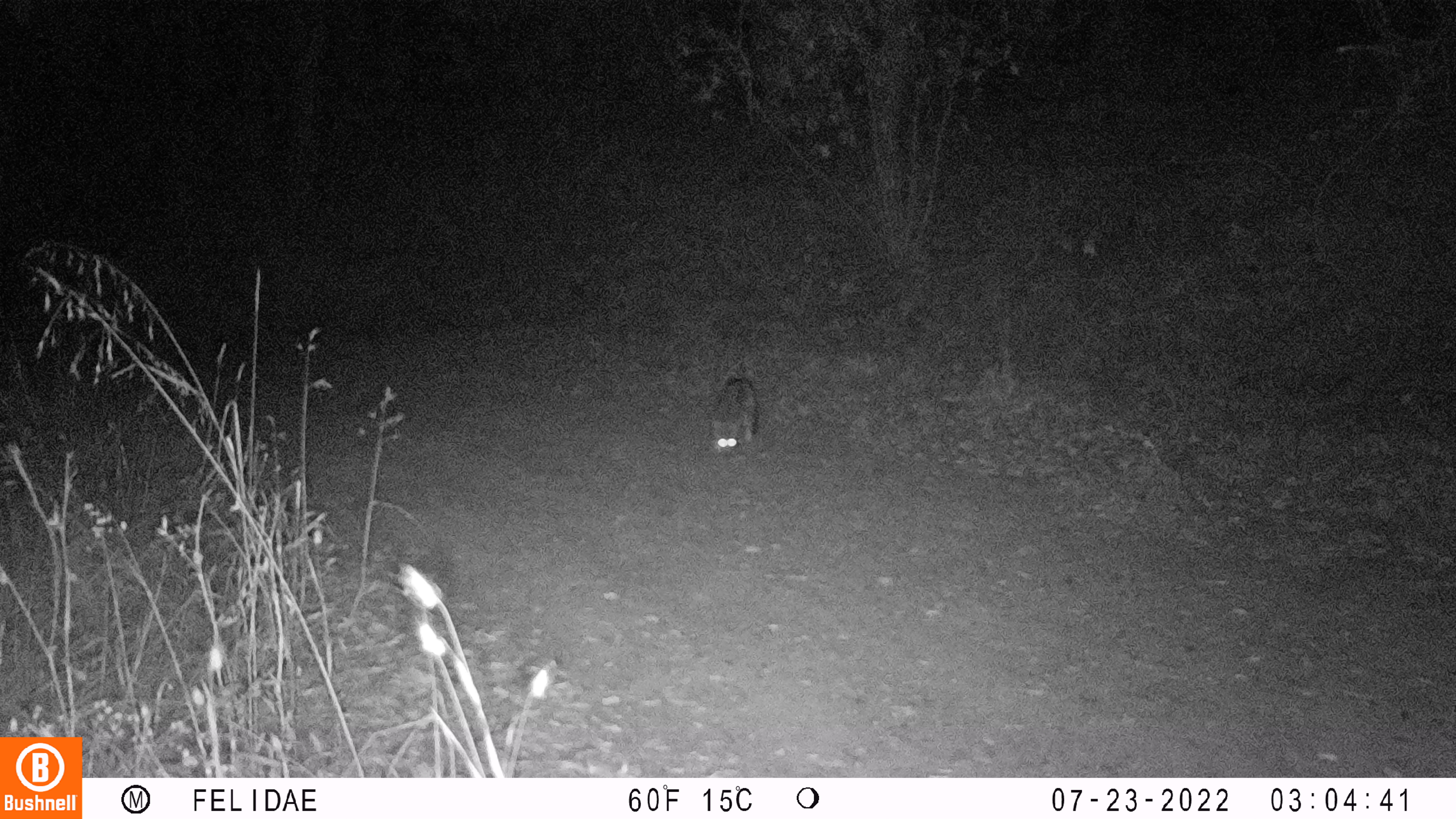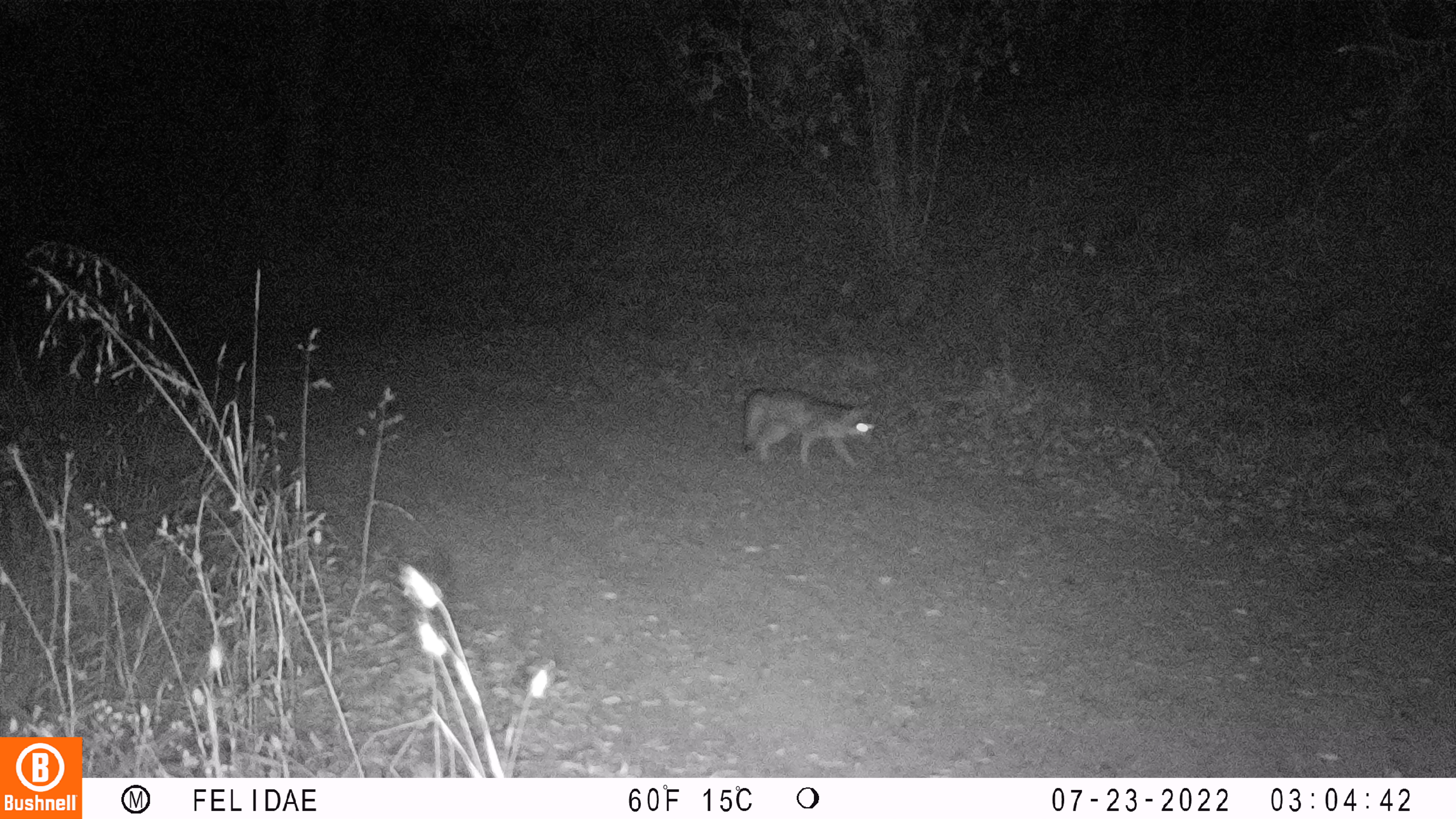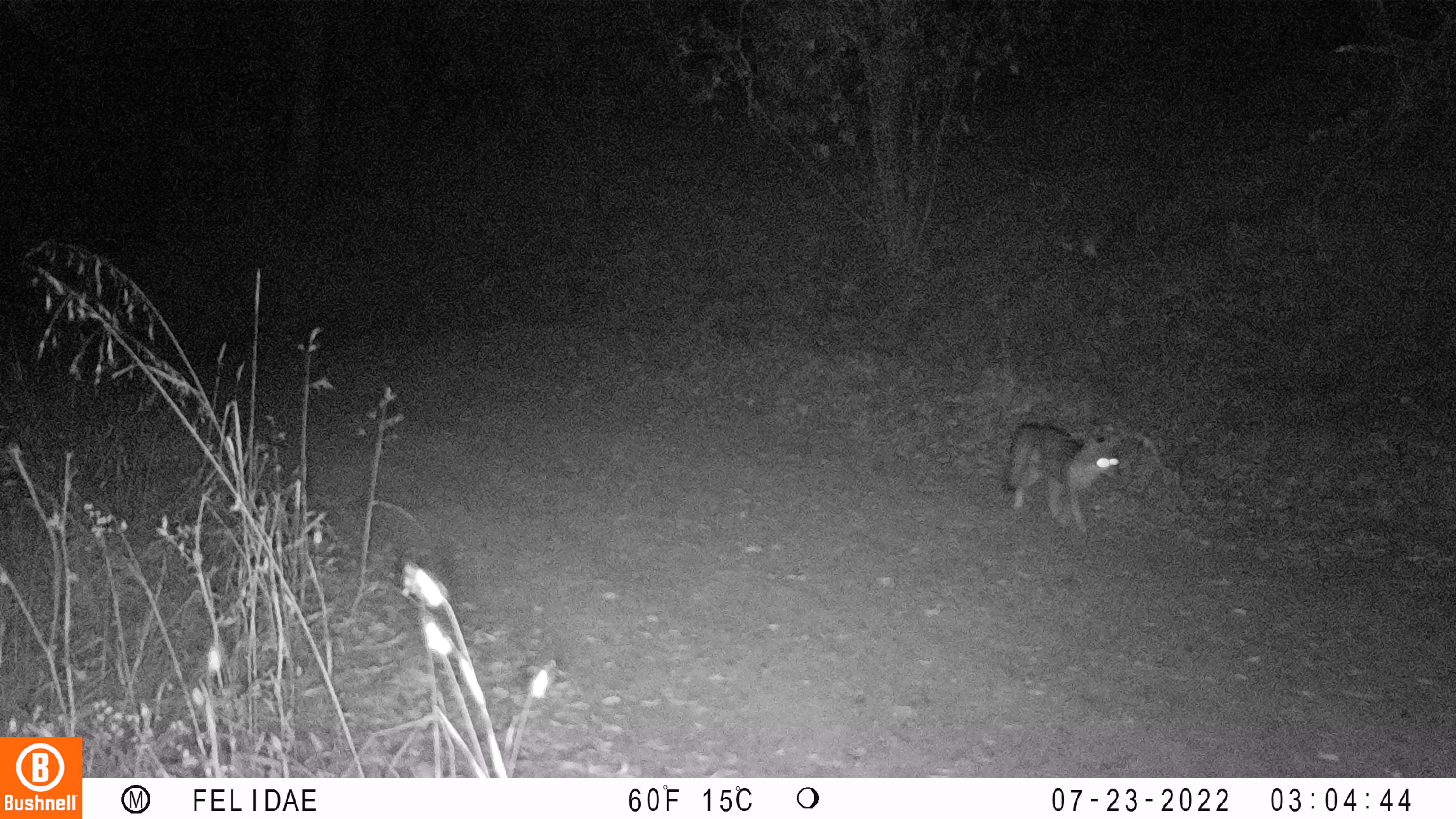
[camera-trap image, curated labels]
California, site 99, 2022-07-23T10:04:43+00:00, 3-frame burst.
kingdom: Animalia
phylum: Chordata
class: Mammalia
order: Carnivora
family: Canidae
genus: Urocyon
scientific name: Urocyon cinereoargenteus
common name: gray fox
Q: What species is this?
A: Gray fox (Urocyon cinereoargenteus).